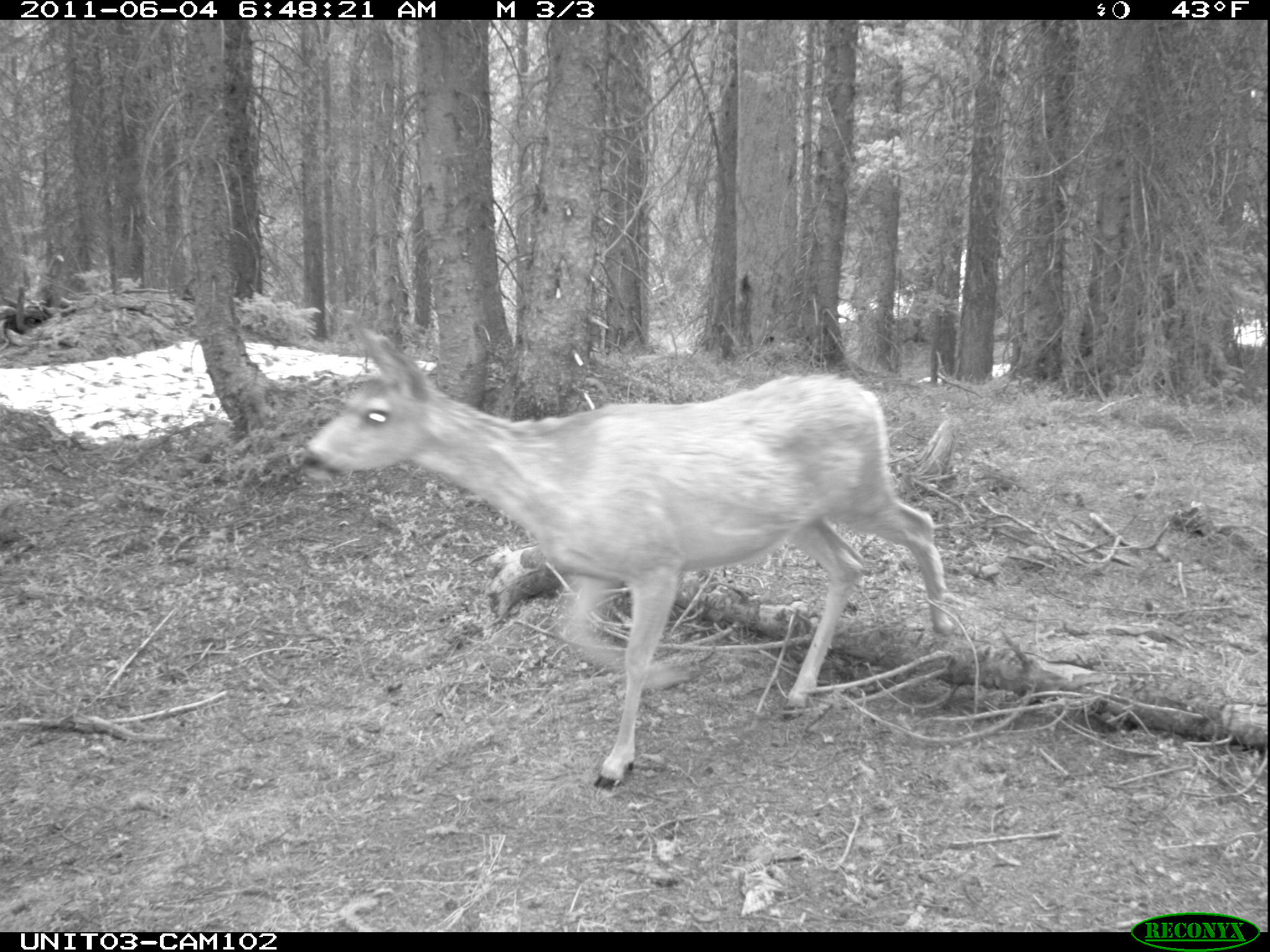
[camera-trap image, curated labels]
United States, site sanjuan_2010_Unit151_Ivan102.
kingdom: Animalia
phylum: Chordata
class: Mammalia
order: Artiodactyla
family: Cervidae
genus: Odocoileus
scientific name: Odocoileus hemionus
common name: mule deer